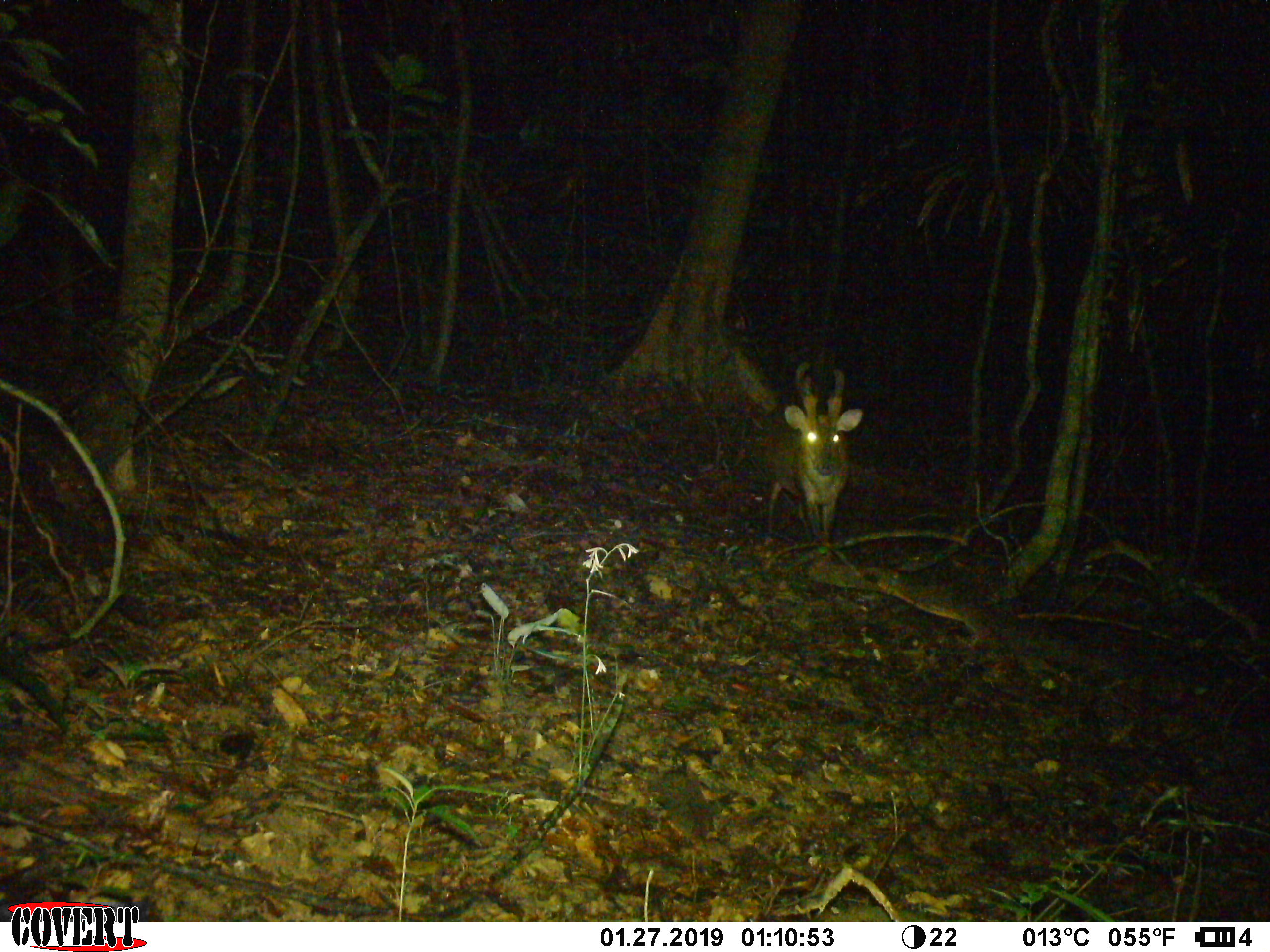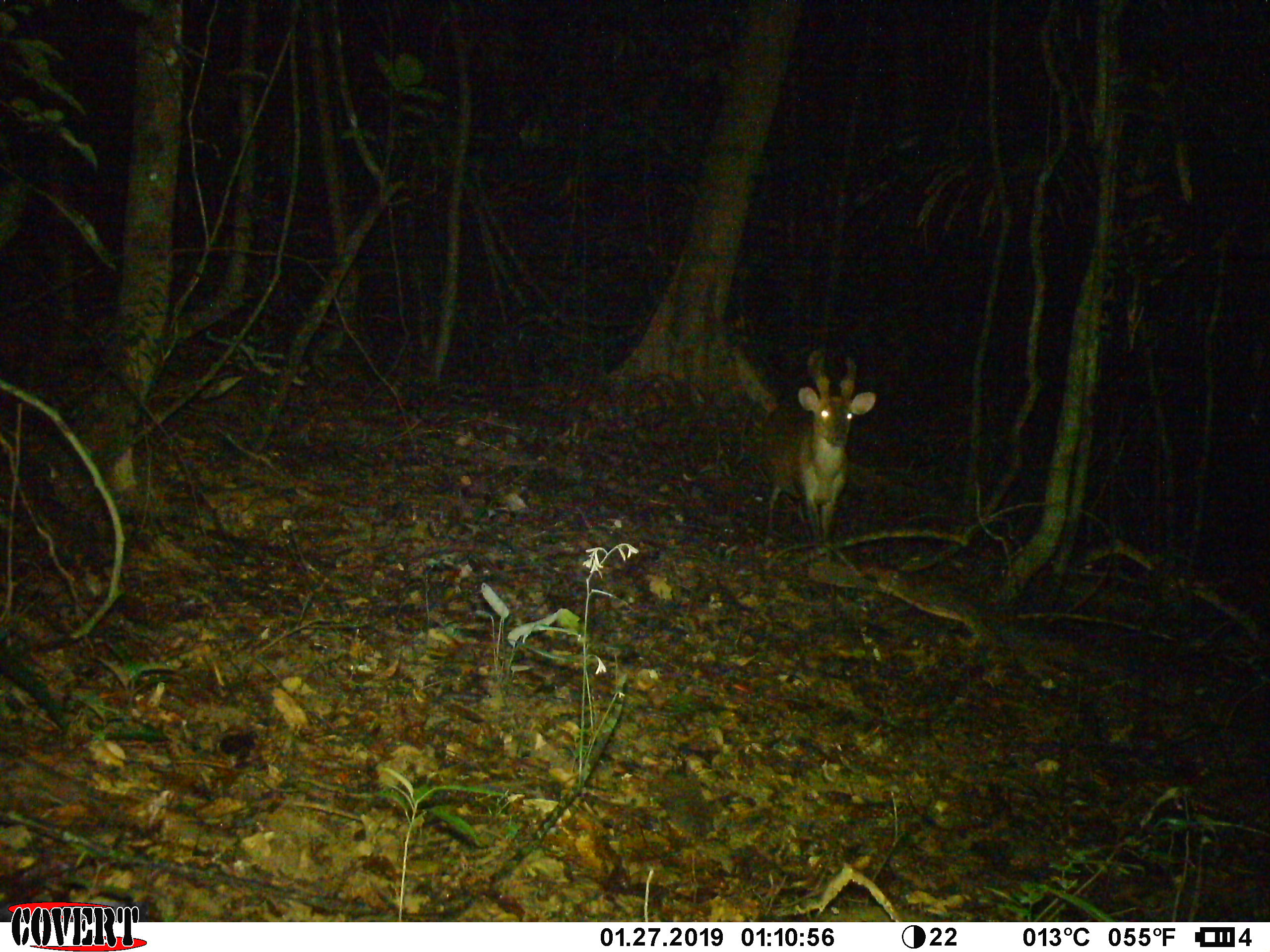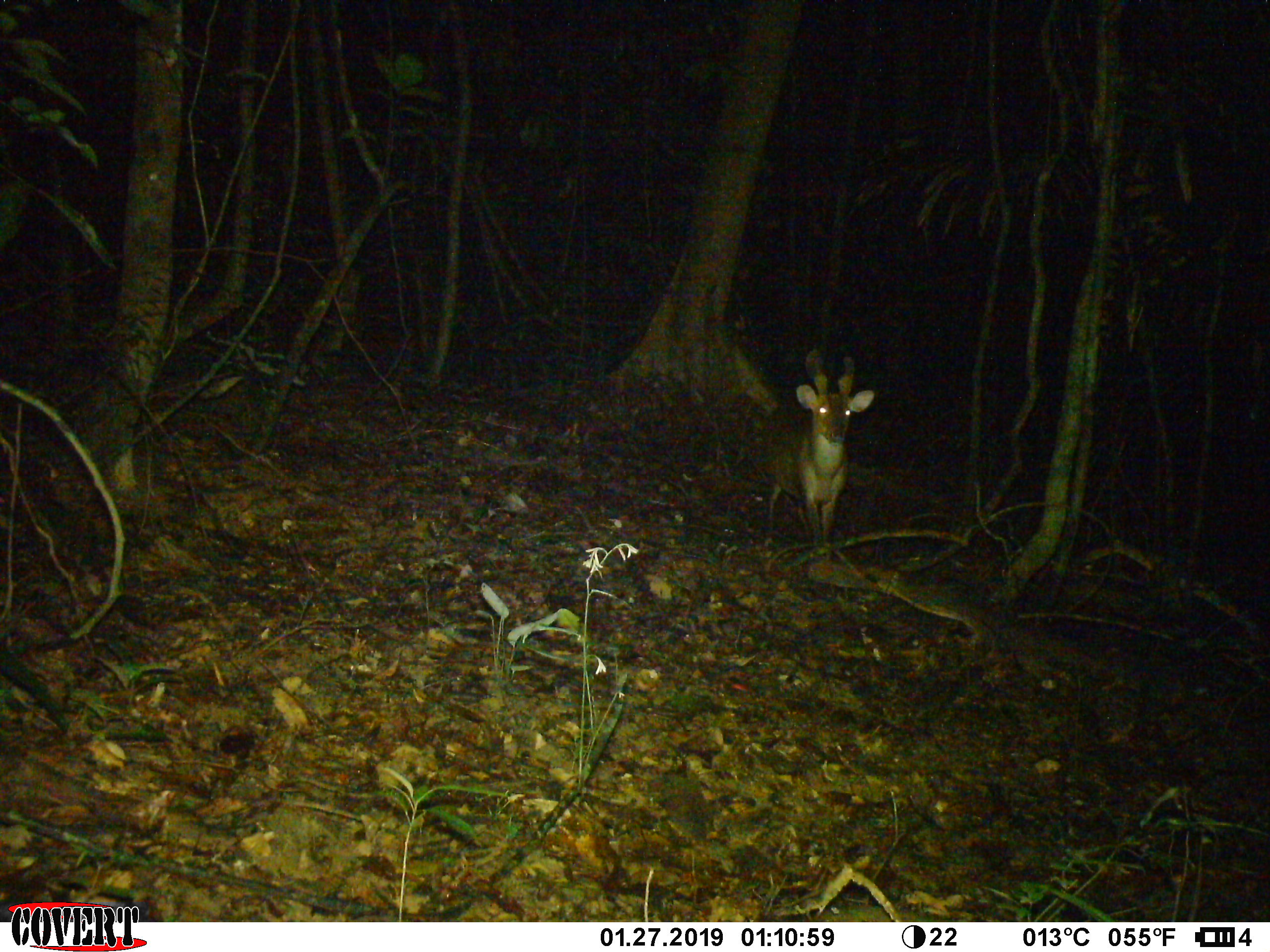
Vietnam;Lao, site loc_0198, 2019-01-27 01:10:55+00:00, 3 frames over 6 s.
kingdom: Animalia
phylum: Chordata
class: Mammalia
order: Artiodactyla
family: Cervidae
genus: Muntiacus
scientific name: Muntiacus vuquangensis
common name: large-antlered muntjac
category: large antlered muntjac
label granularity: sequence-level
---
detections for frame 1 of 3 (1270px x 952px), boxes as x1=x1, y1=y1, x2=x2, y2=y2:
large antlered muntjac: x1=759, y1=362, x2=863, y2=562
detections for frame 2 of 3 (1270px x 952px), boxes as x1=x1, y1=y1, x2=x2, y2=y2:
large antlered muntjac: x1=760, y1=350, x2=877, y2=562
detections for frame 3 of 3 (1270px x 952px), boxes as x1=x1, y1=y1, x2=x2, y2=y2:
large antlered muntjac: x1=763, y1=349, x2=875, y2=565